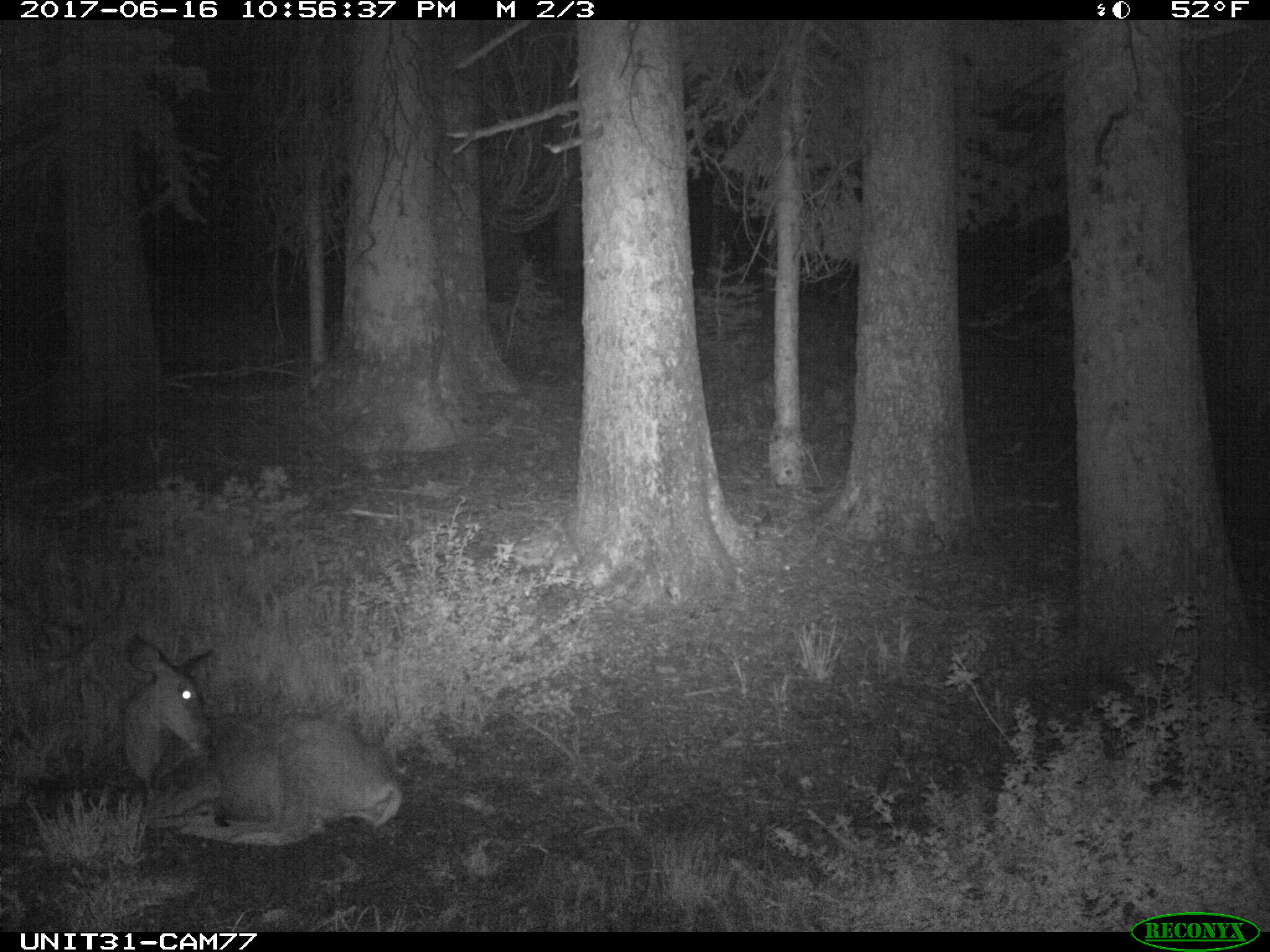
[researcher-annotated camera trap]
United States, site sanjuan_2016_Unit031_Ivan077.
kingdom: Animalia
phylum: Chordata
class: Mammalia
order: Artiodactyla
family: Cervidae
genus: Odocoileus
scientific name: Odocoileus hemionus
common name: mule deer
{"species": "Odocoileus hemionus (mule deer)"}